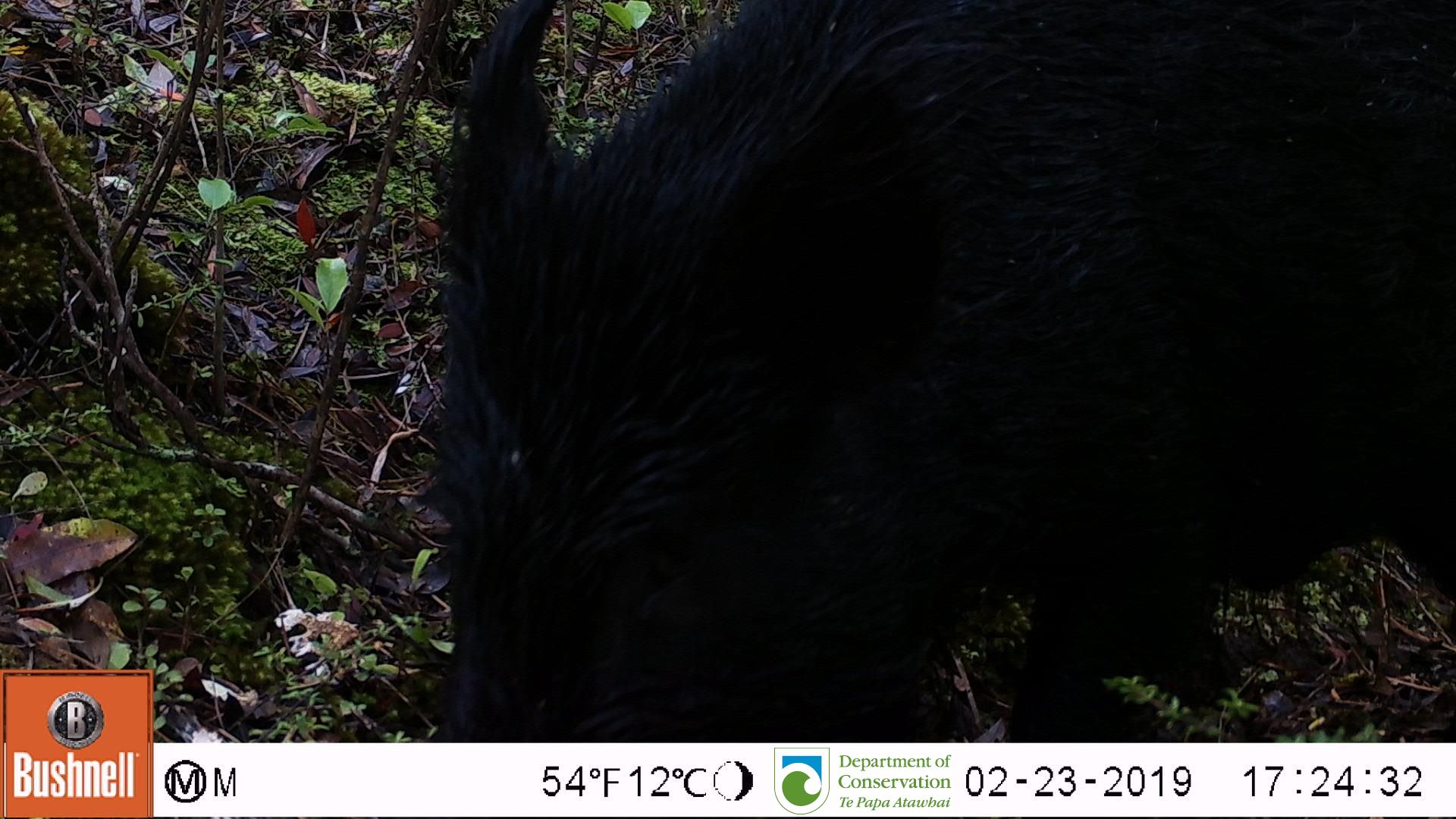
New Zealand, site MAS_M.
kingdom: Animalia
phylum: Chordata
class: Mammalia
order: Artiodactyla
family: Suidae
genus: Sus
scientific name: Sus scrofa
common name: pig